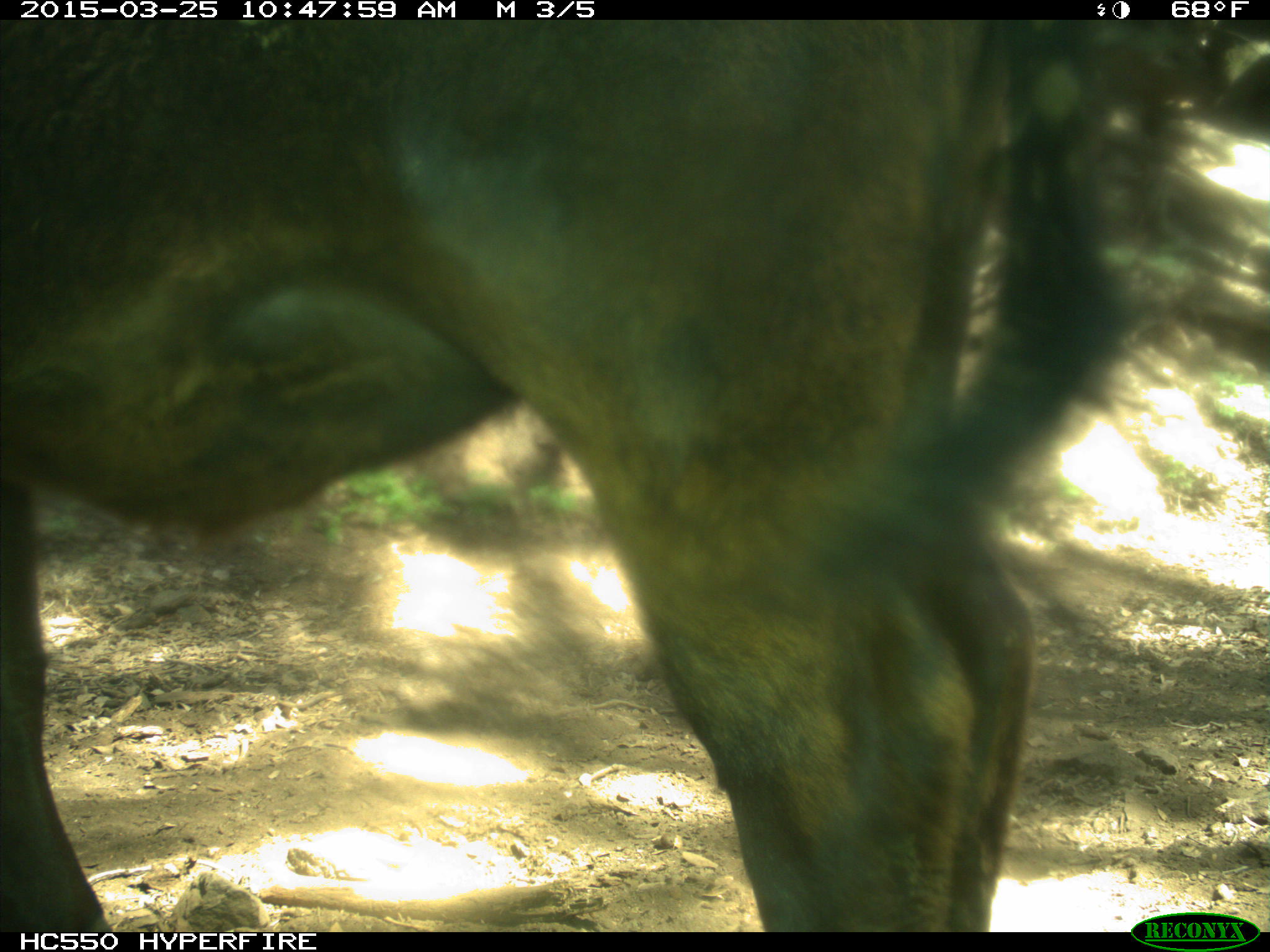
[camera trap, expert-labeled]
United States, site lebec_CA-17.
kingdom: Animalia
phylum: Chordata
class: Mammalia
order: Artiodactyla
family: Bovidae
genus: Bos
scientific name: Bos taurus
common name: domestic cow